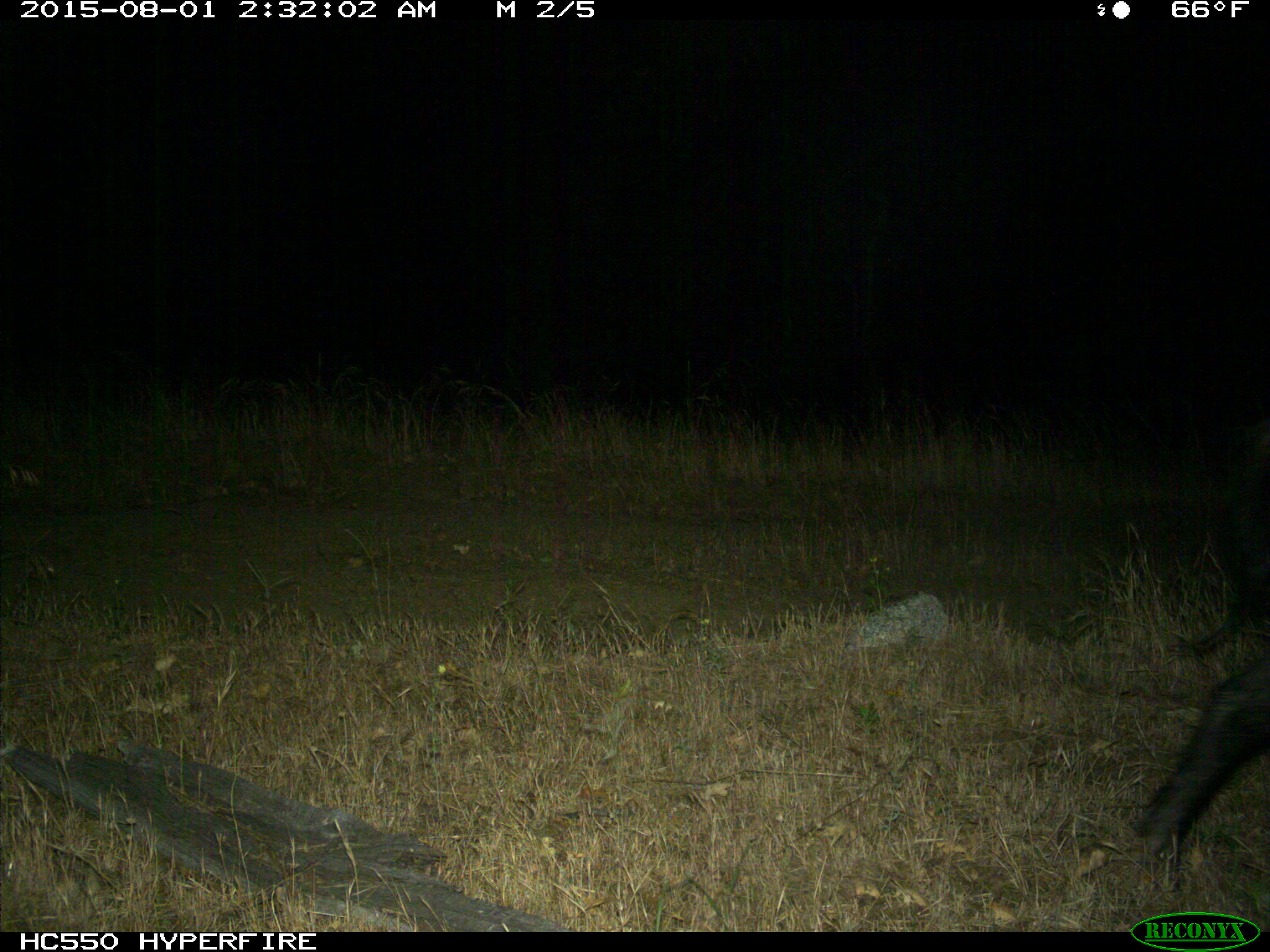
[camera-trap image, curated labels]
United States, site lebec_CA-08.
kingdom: Animalia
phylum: Chordata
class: Mammalia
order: Artiodactyla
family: Suidae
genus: Sus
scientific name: Sus scrofa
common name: wild boar